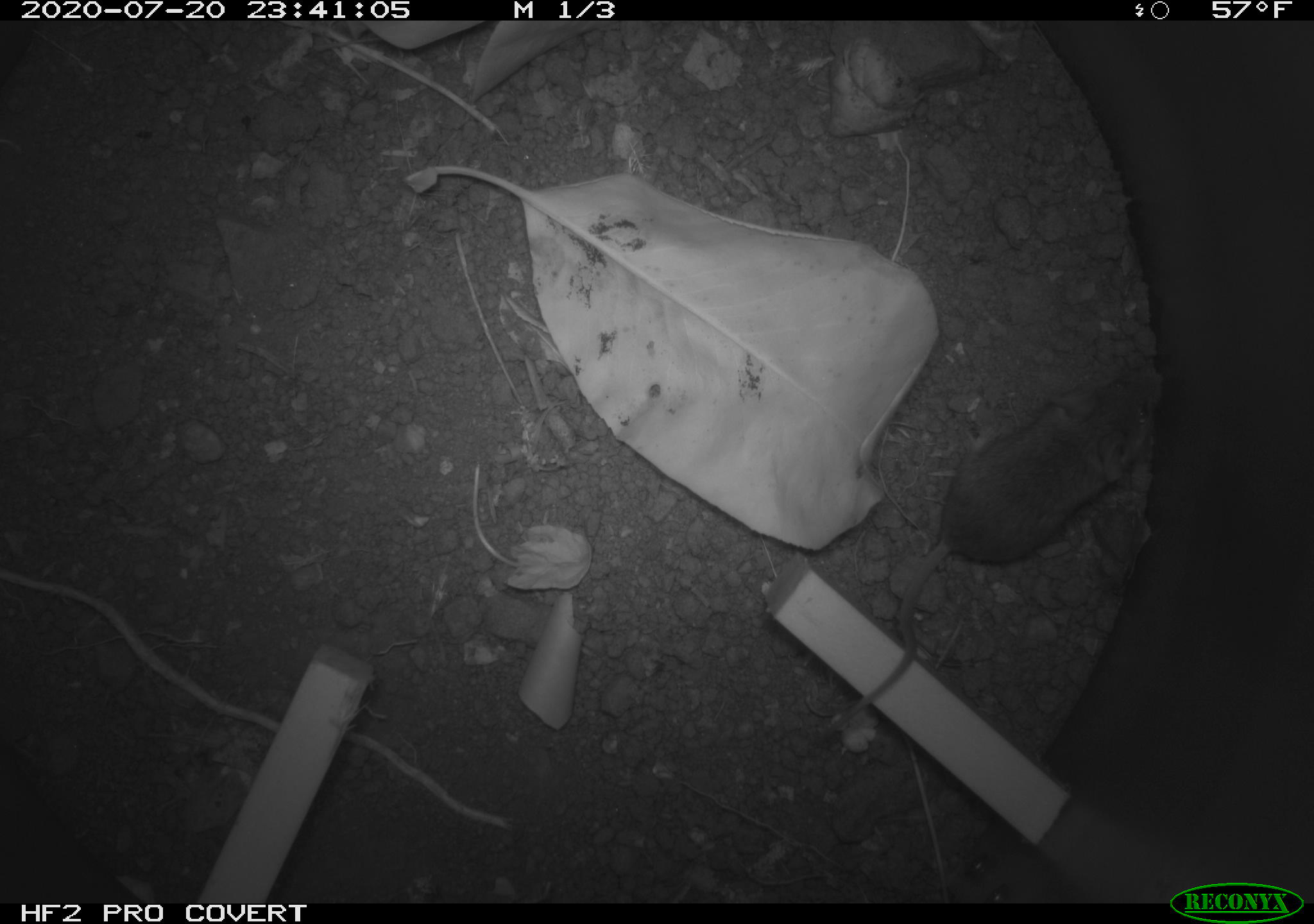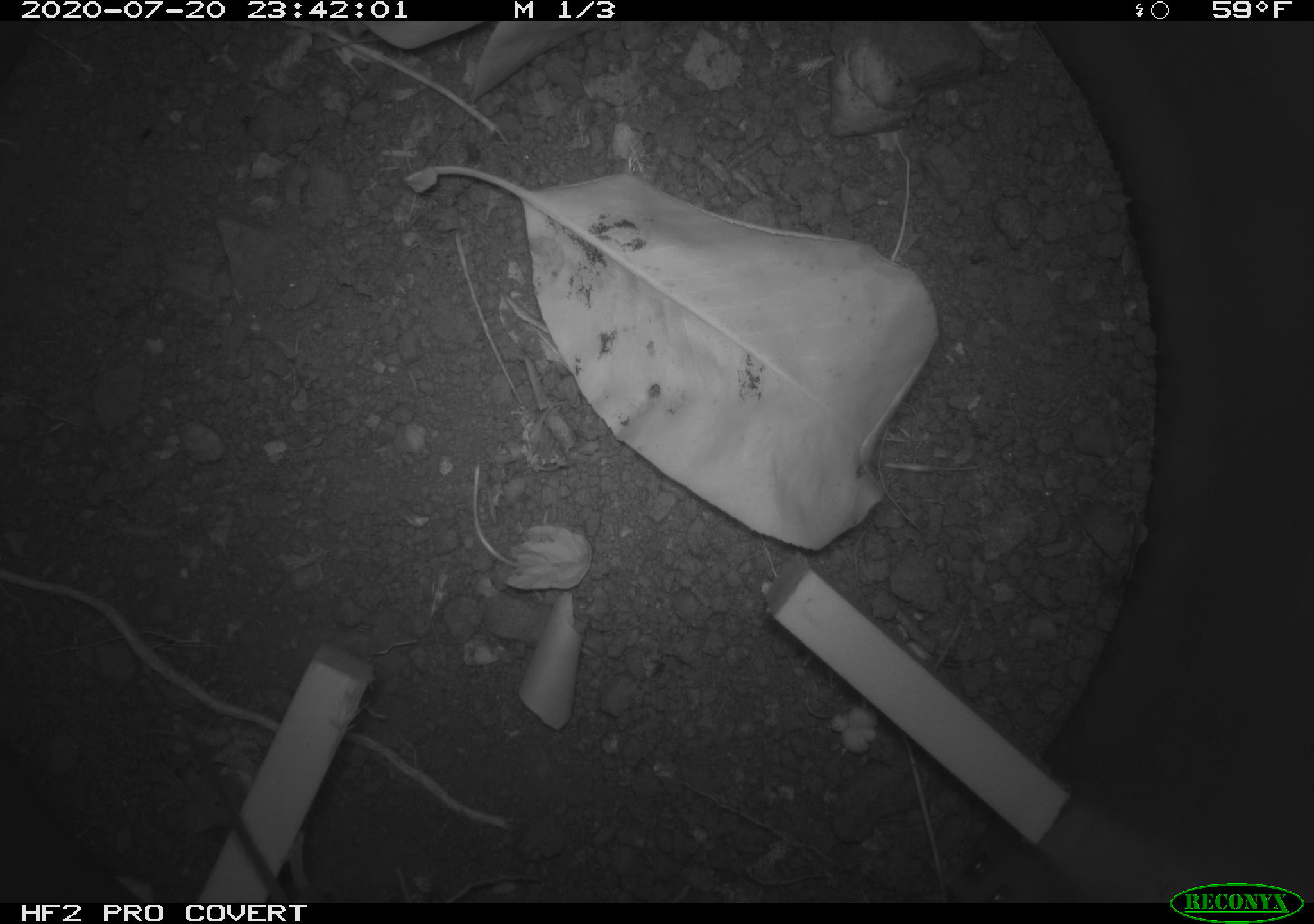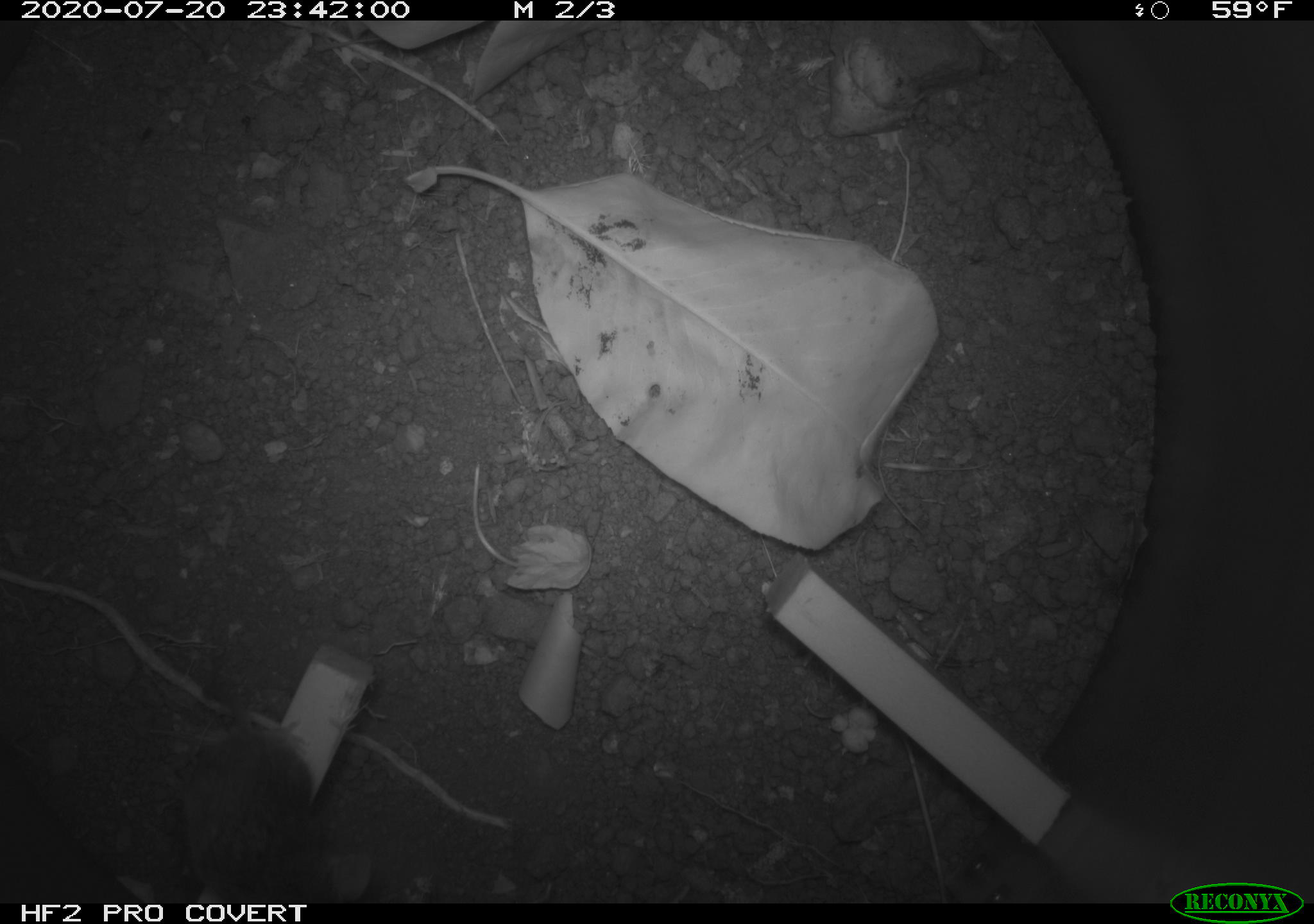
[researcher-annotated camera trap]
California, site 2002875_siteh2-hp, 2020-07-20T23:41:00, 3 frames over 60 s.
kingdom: Animalia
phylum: Chordata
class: Mammalia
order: Rodentia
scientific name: Rodentia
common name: rodent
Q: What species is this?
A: Rodent (Rodentia).